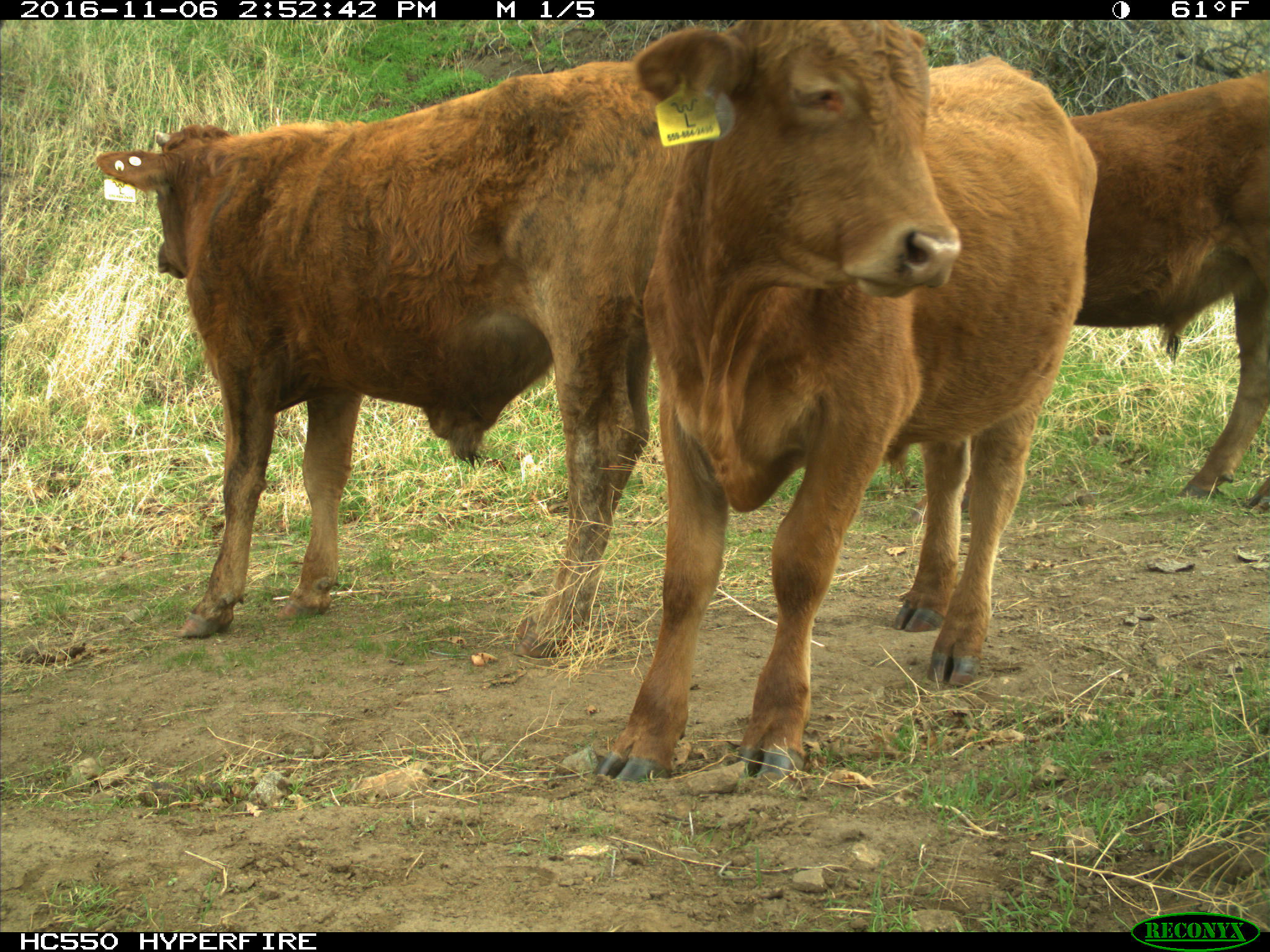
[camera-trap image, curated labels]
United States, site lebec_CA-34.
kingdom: Animalia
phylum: Chordata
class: Mammalia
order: Artiodactyla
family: Bovidae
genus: Bos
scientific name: Bos taurus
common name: domestic cow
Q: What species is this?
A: Bos taurus (domestic cow).